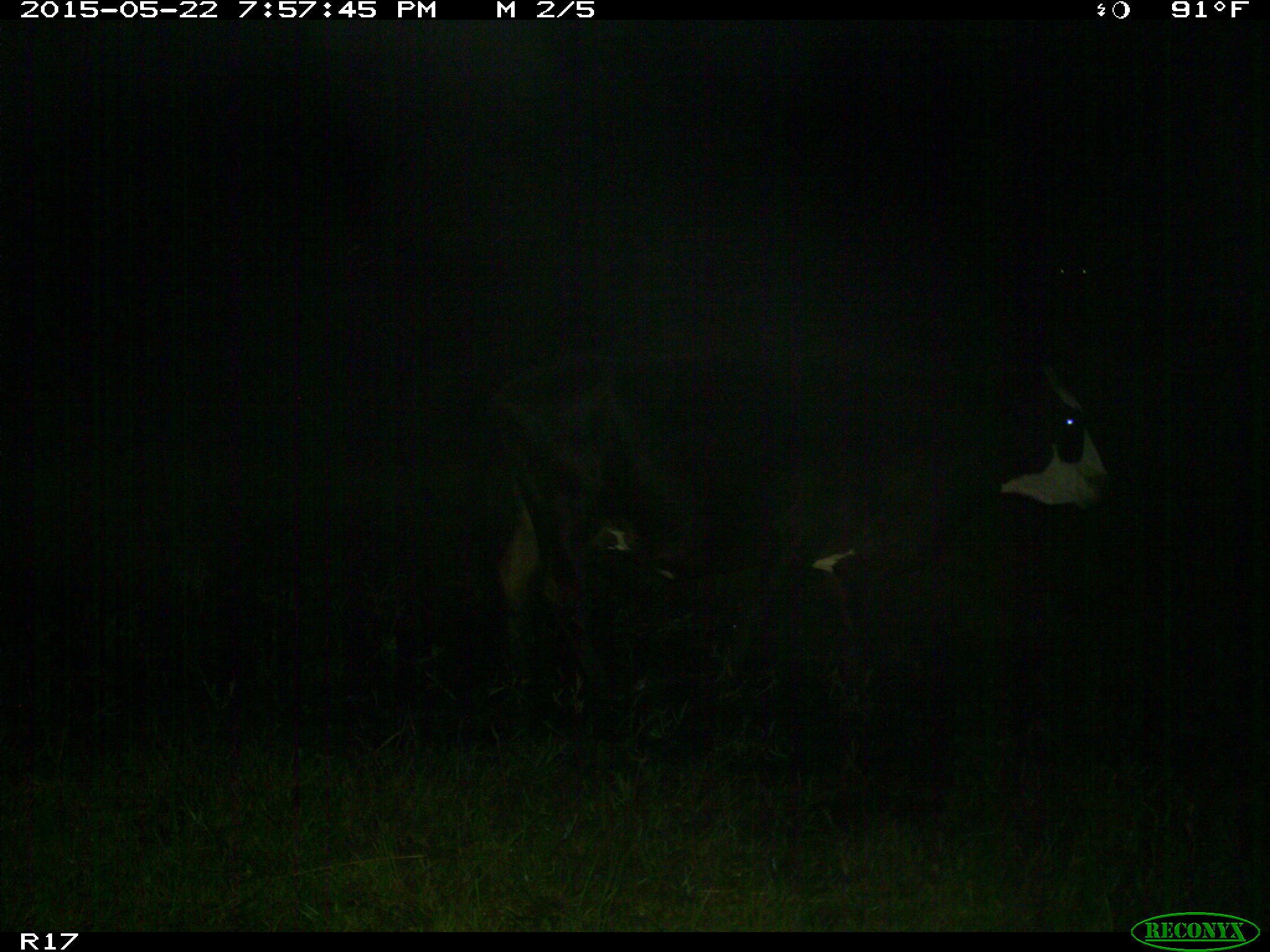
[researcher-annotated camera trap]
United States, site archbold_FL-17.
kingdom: Animalia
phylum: Chordata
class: Mammalia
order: Artiodactyla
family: Bovidae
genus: Bos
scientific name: Bos taurus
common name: domestic cow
Bos taurus (domestic cow).